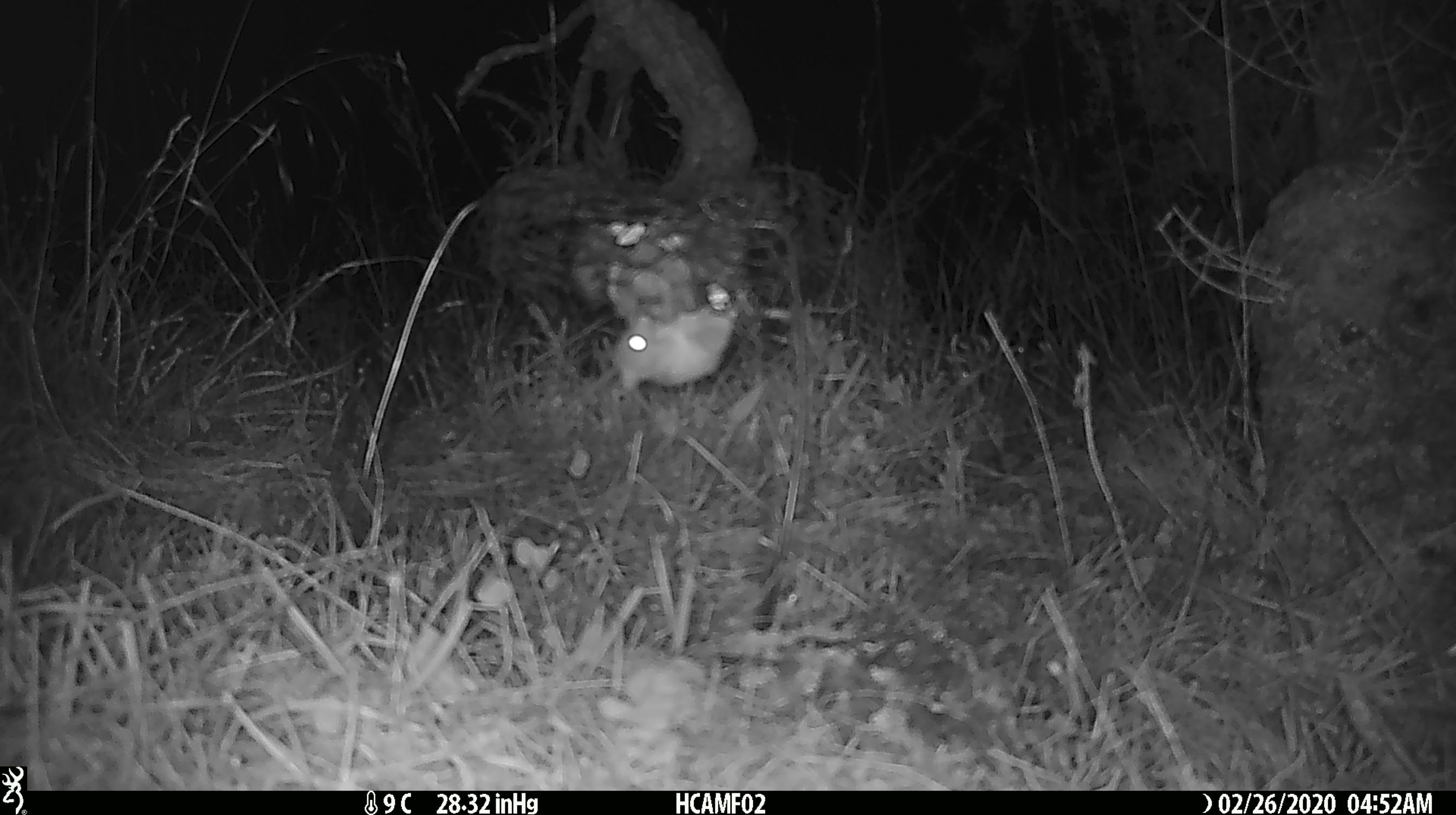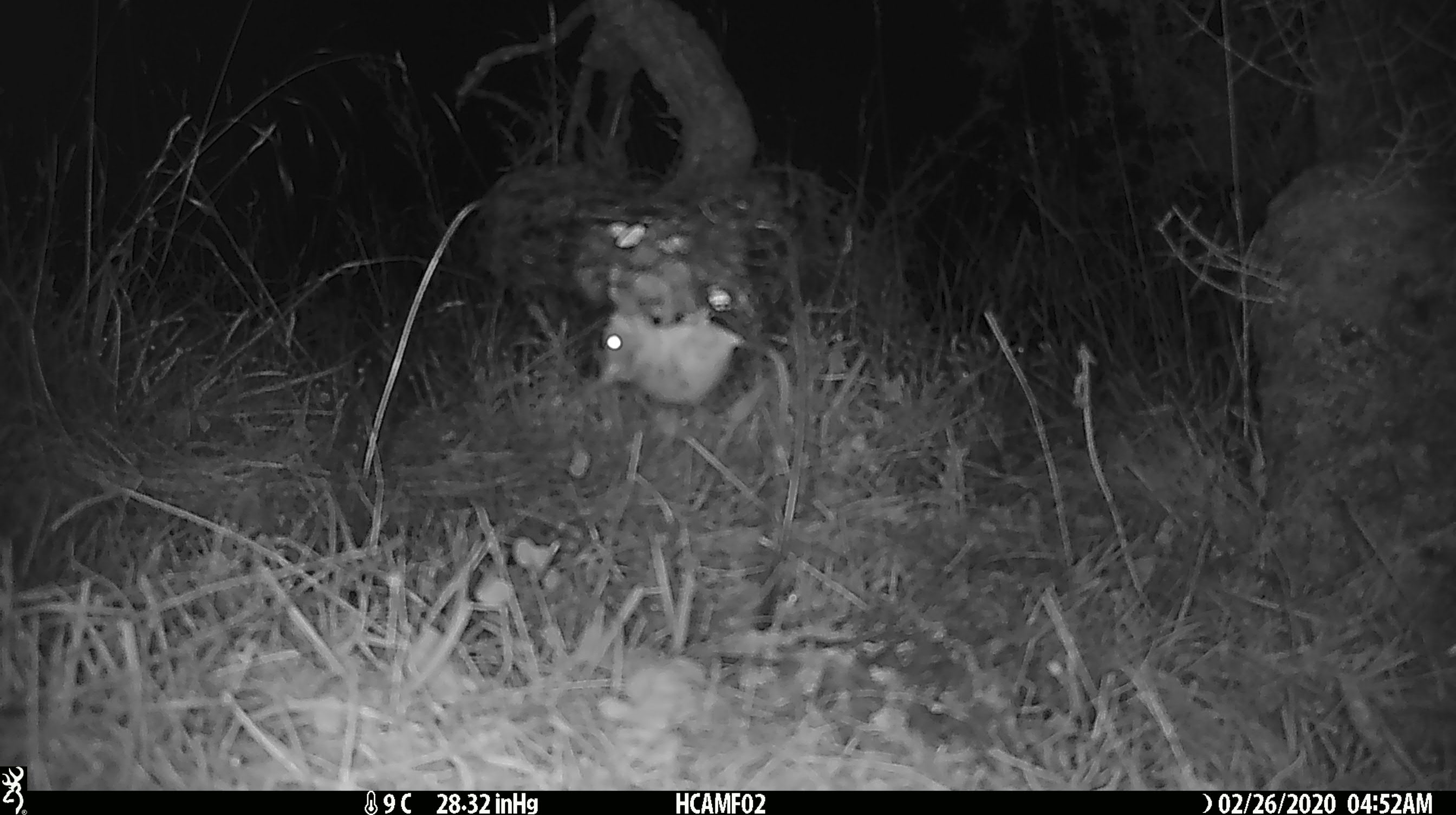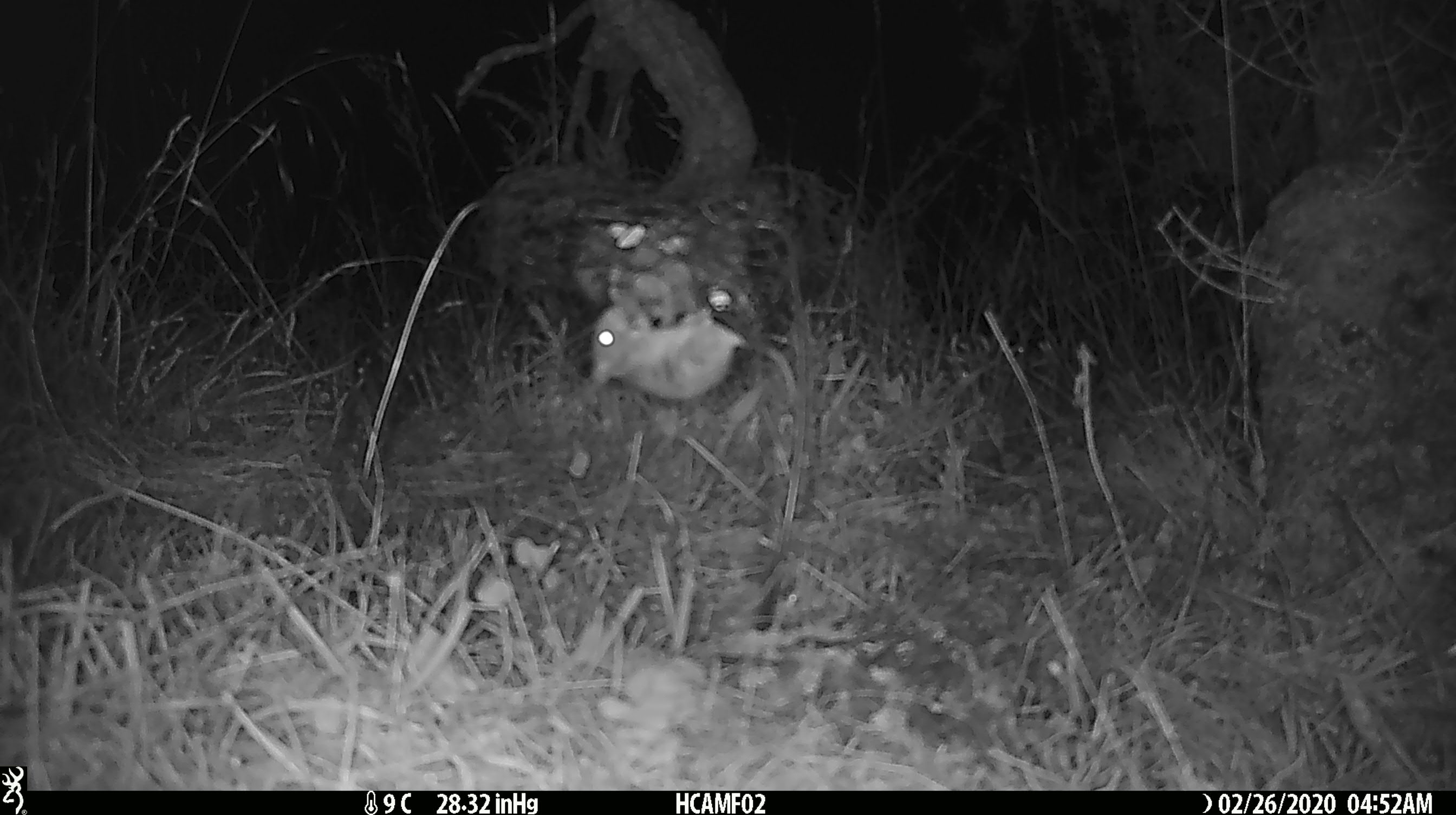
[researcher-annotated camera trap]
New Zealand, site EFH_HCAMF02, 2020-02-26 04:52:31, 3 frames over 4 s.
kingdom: Animalia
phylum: Chordata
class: Mammalia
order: Rodentia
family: Muridae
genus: Mus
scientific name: Mus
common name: mouse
Mouse (Mus).